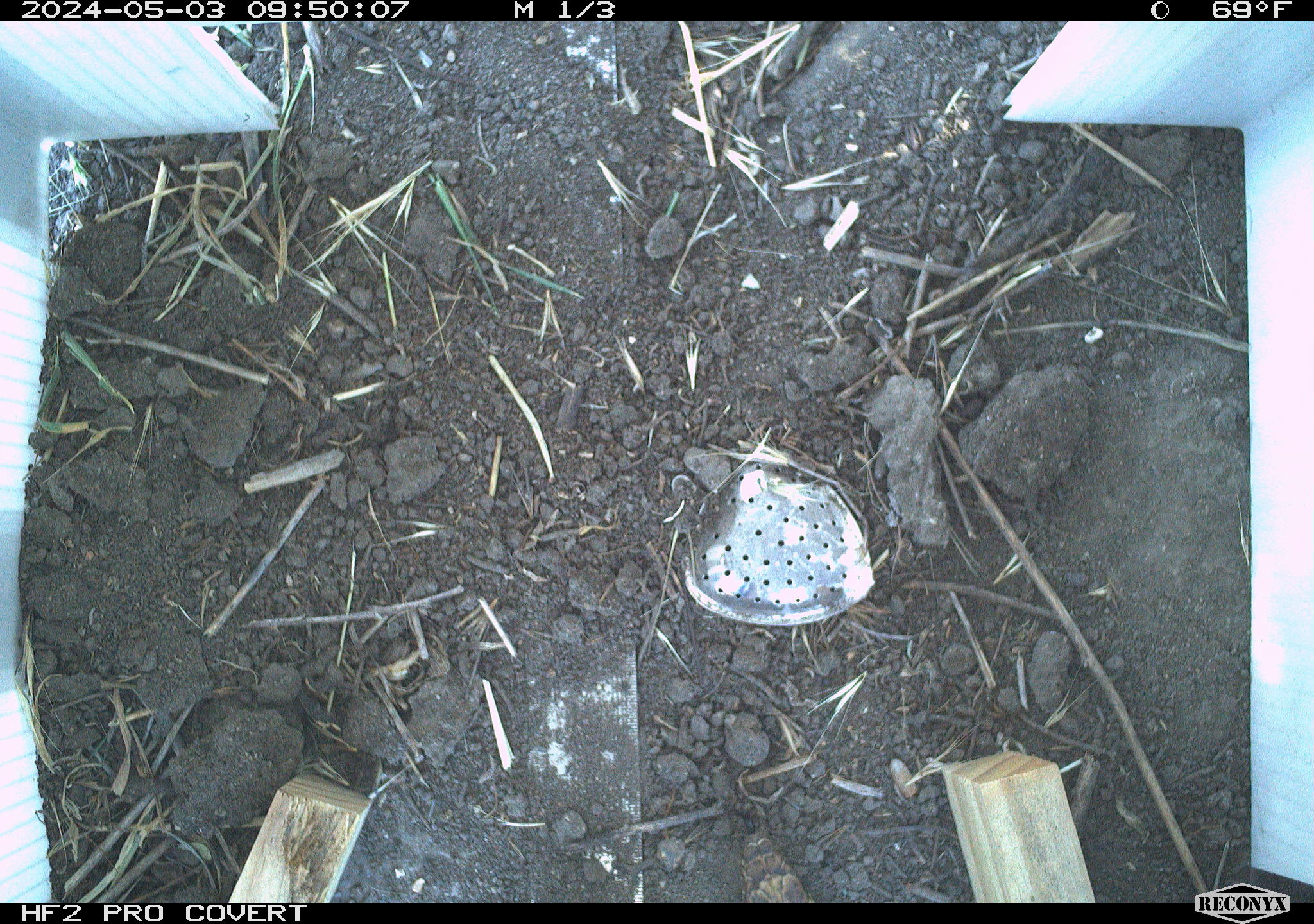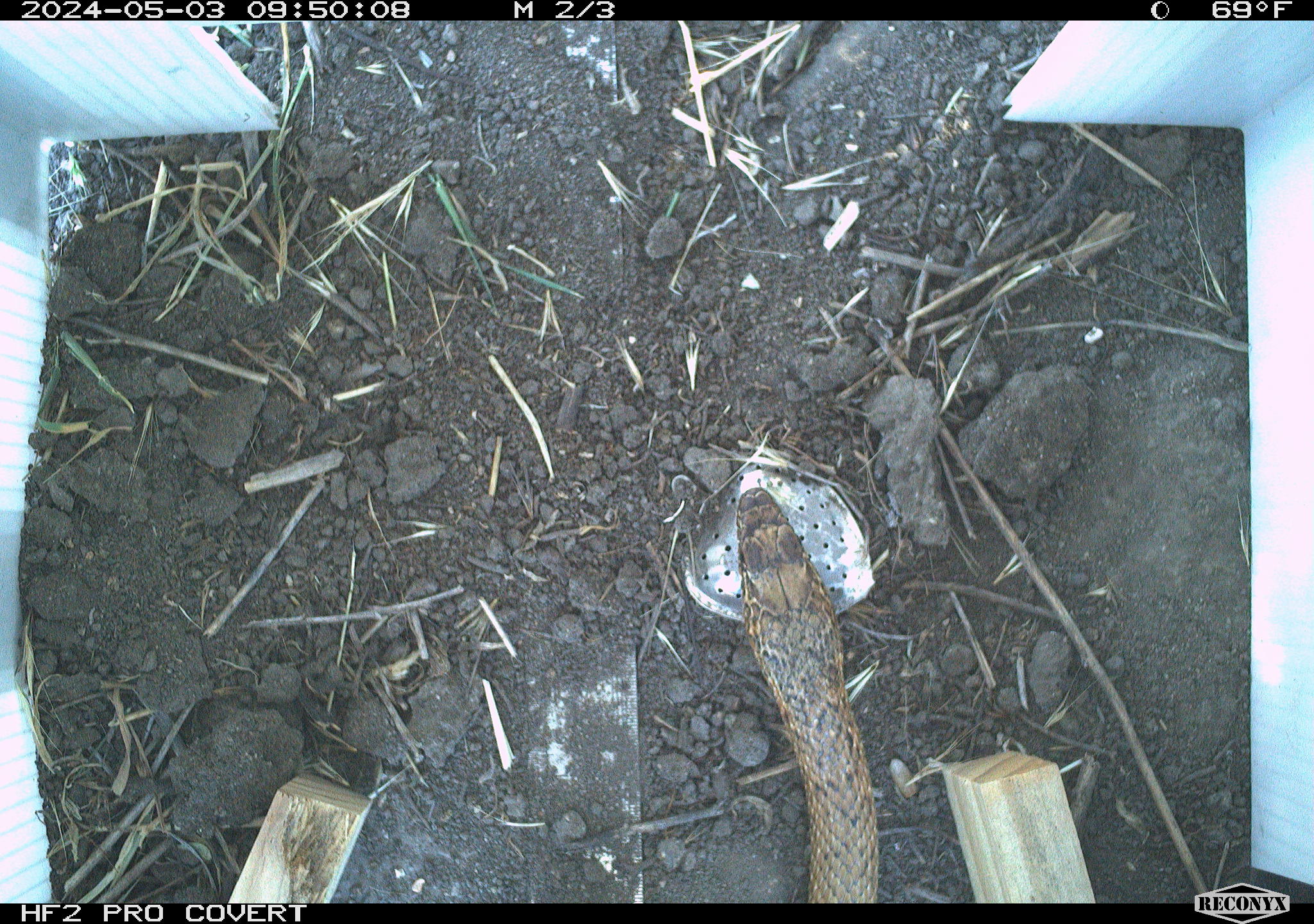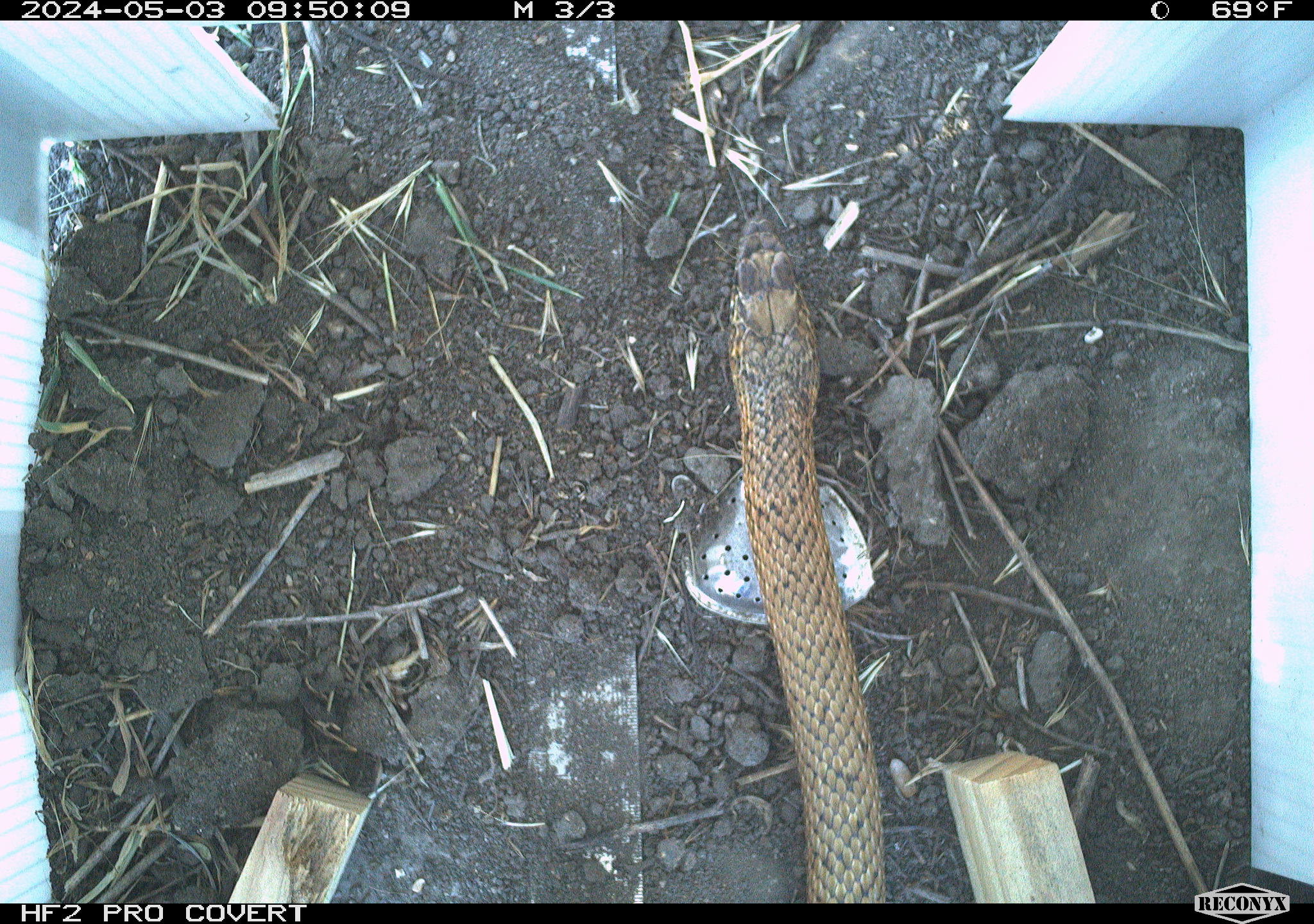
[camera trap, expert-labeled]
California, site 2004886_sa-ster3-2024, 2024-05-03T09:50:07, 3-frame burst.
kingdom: Animalia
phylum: Chordata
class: Reptilia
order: Squamata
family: Colubridae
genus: Masticophis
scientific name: Masticophis flagellum ruddocki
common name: san joaquin coachwhip